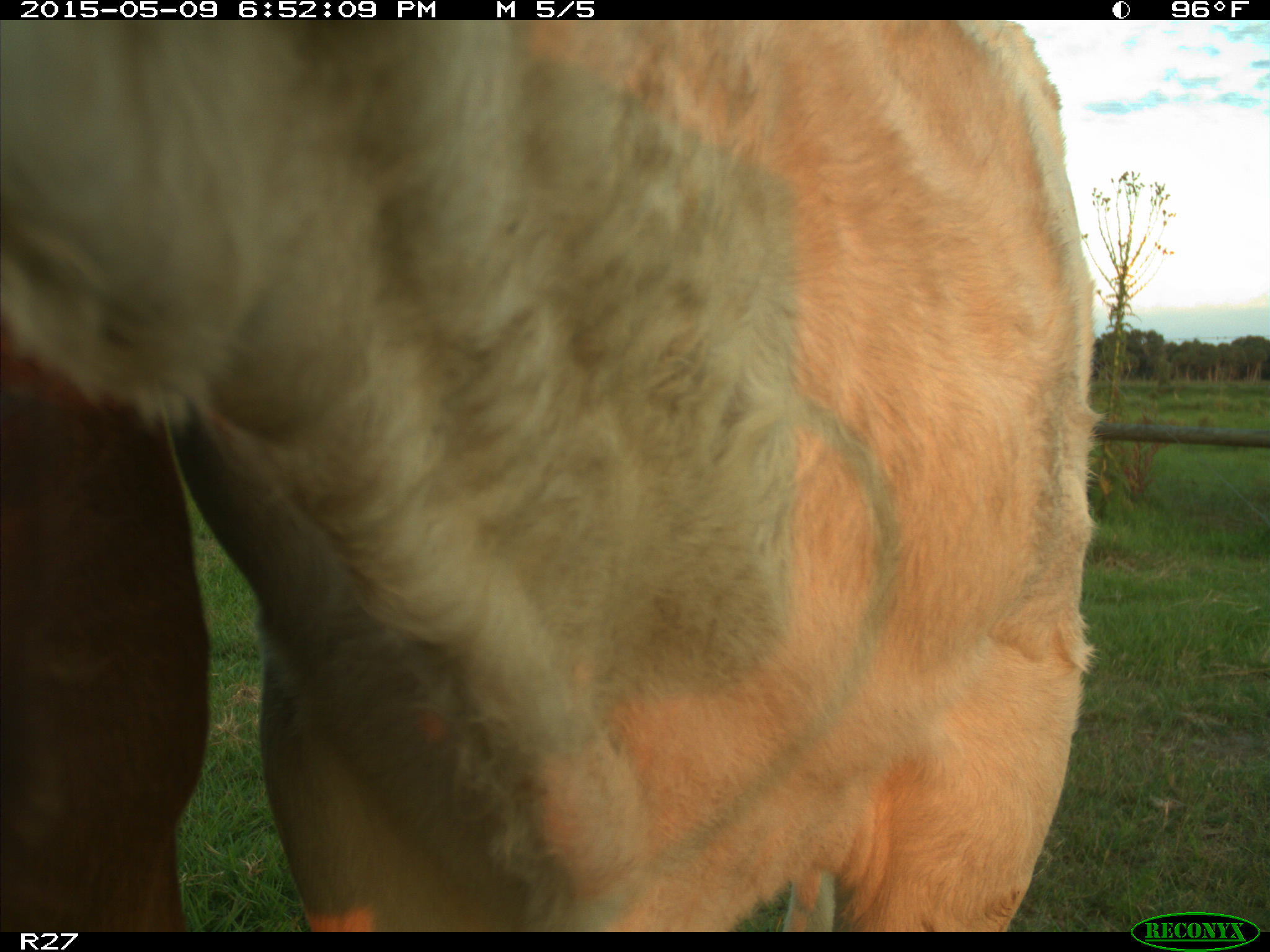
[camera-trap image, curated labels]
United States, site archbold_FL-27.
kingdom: Animalia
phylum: Chordata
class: Mammalia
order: Artiodactyla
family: Bovidae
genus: Bos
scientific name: Bos taurus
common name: domestic cow